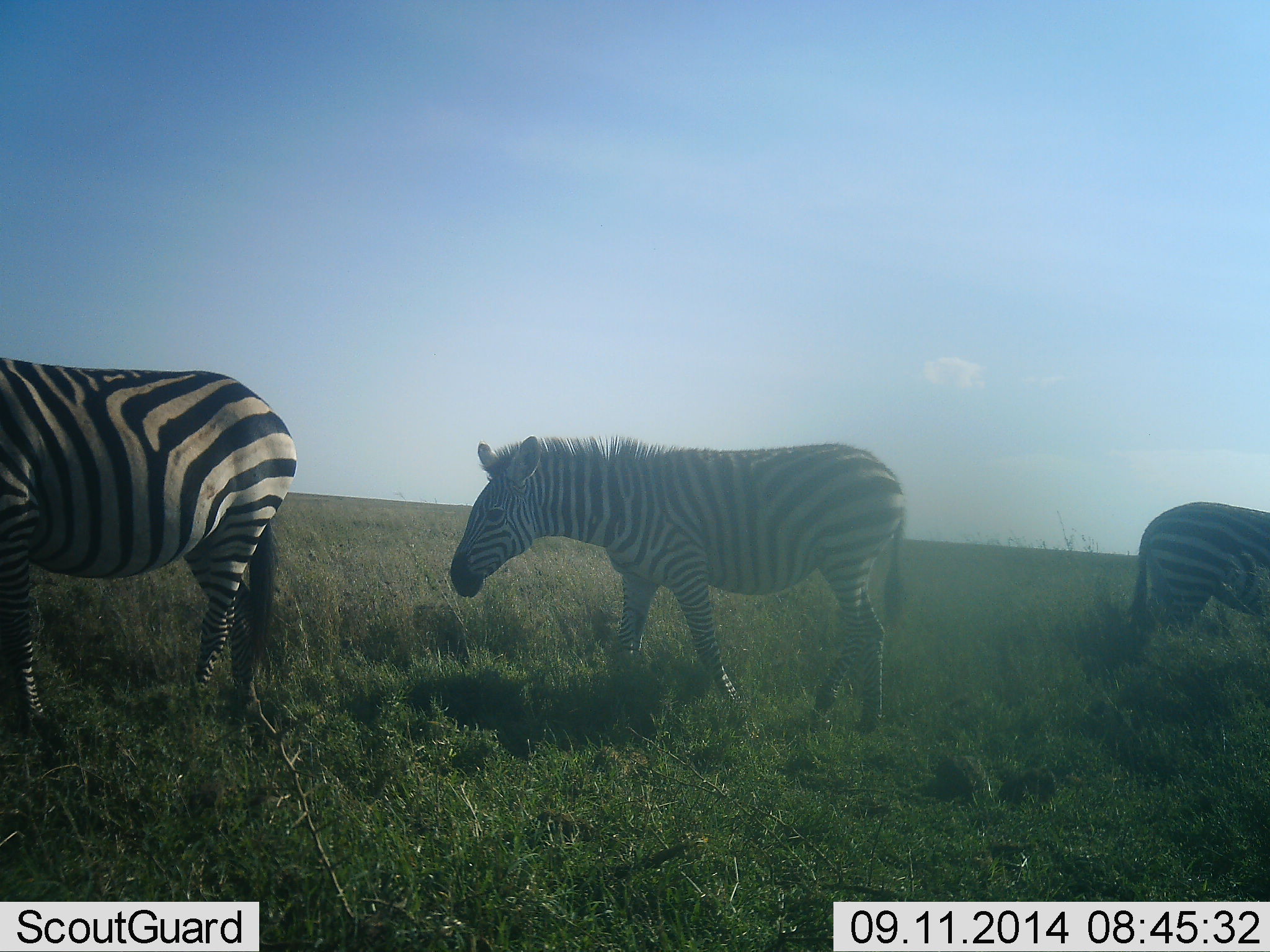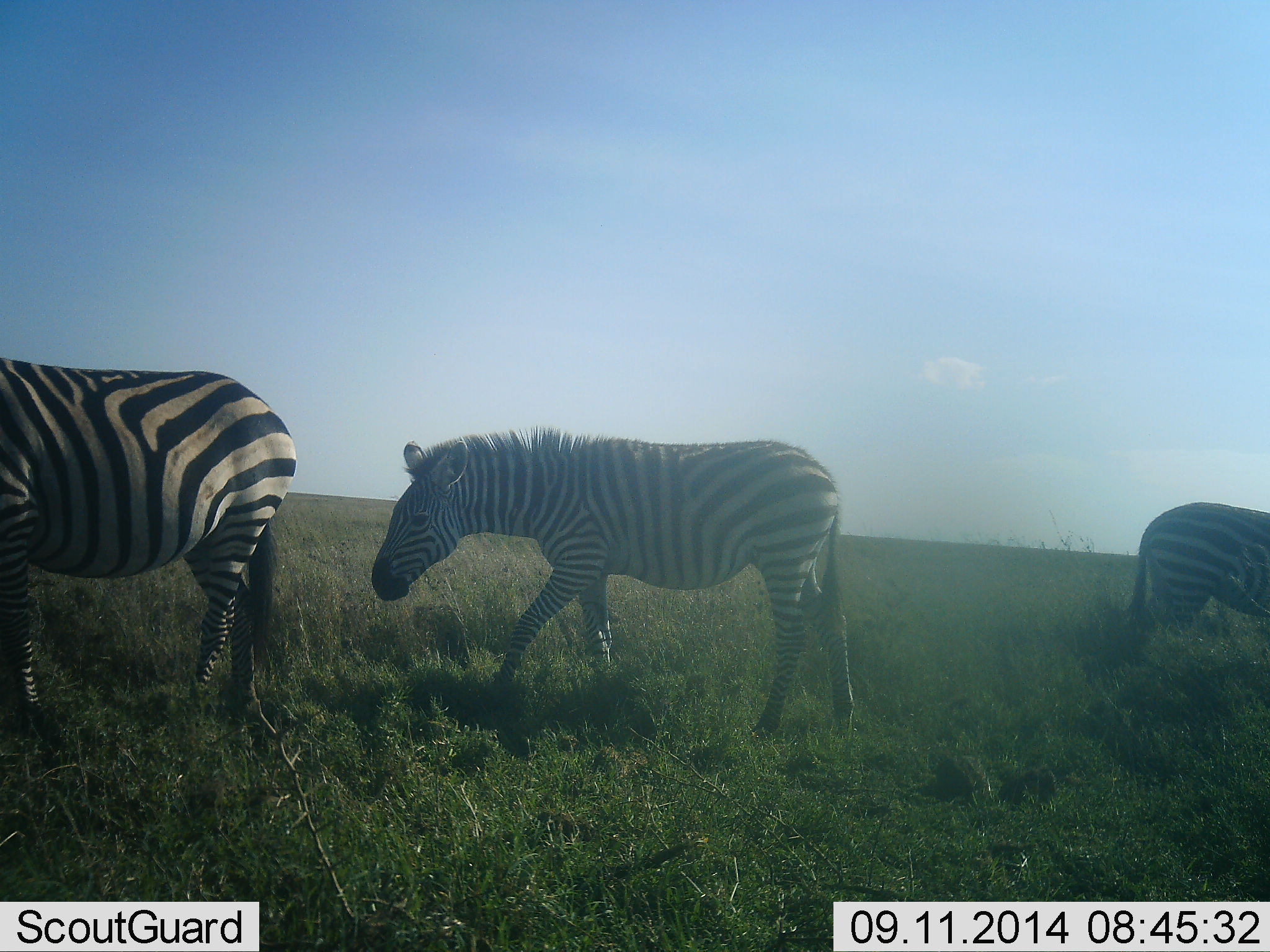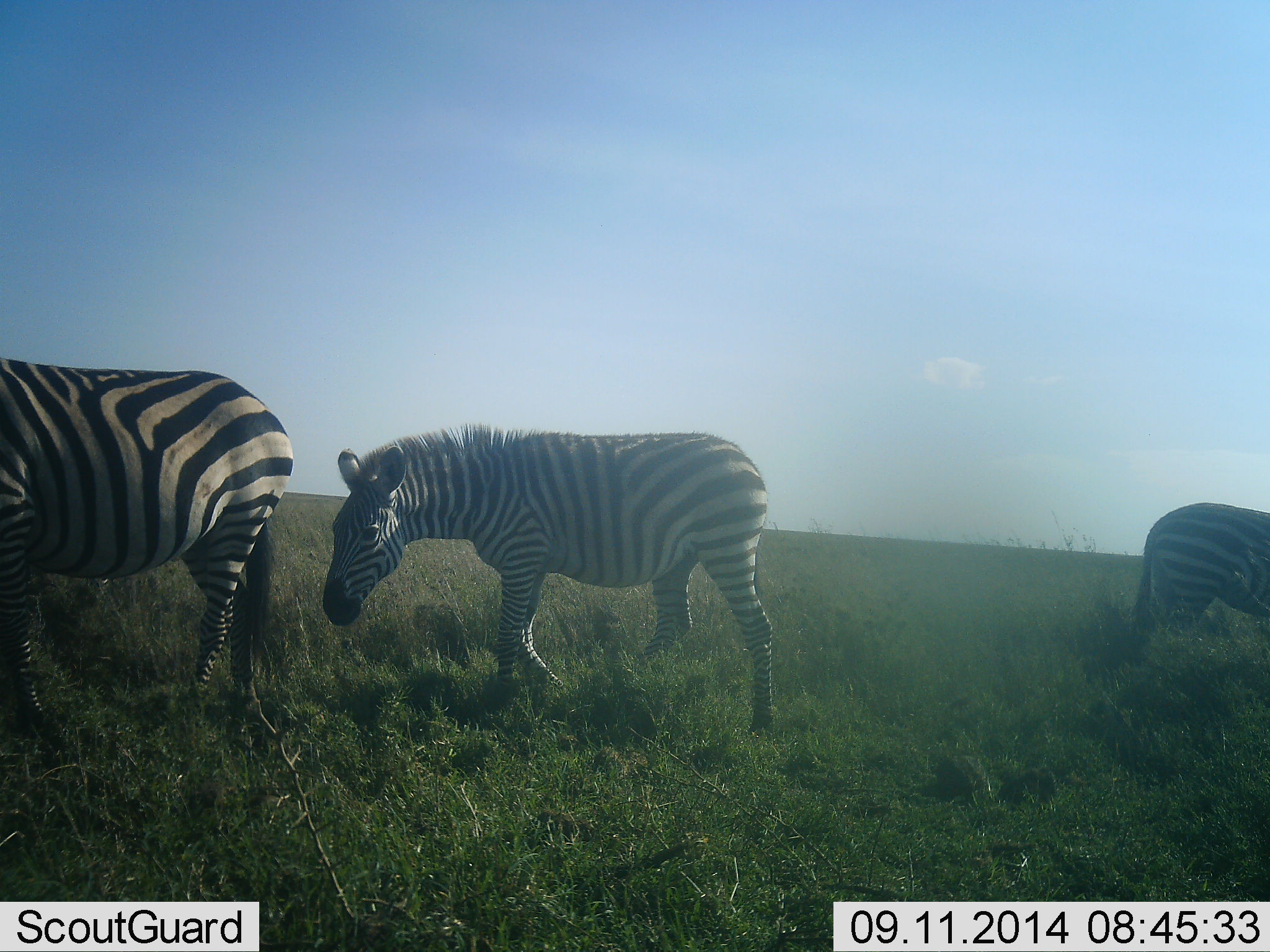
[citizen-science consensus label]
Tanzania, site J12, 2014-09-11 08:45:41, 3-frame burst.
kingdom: Animalia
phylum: Chordata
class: Mammalia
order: Perissodactyla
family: Equidae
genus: Equus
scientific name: Equus quagga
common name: plains zebra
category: zebra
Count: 3.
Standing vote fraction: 70%.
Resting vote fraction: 0%.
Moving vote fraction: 80%.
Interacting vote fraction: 0%.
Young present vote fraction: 0%.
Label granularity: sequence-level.